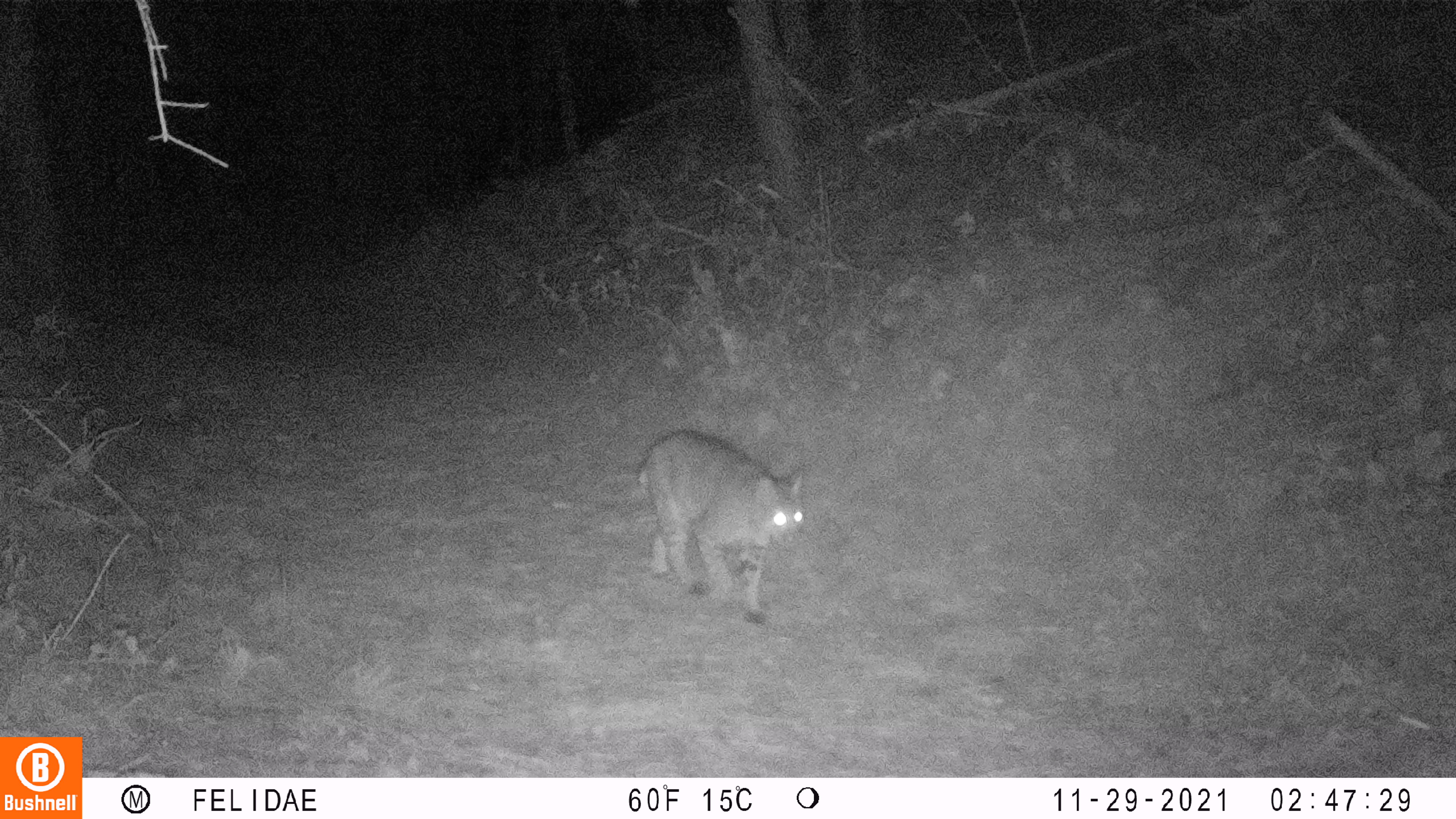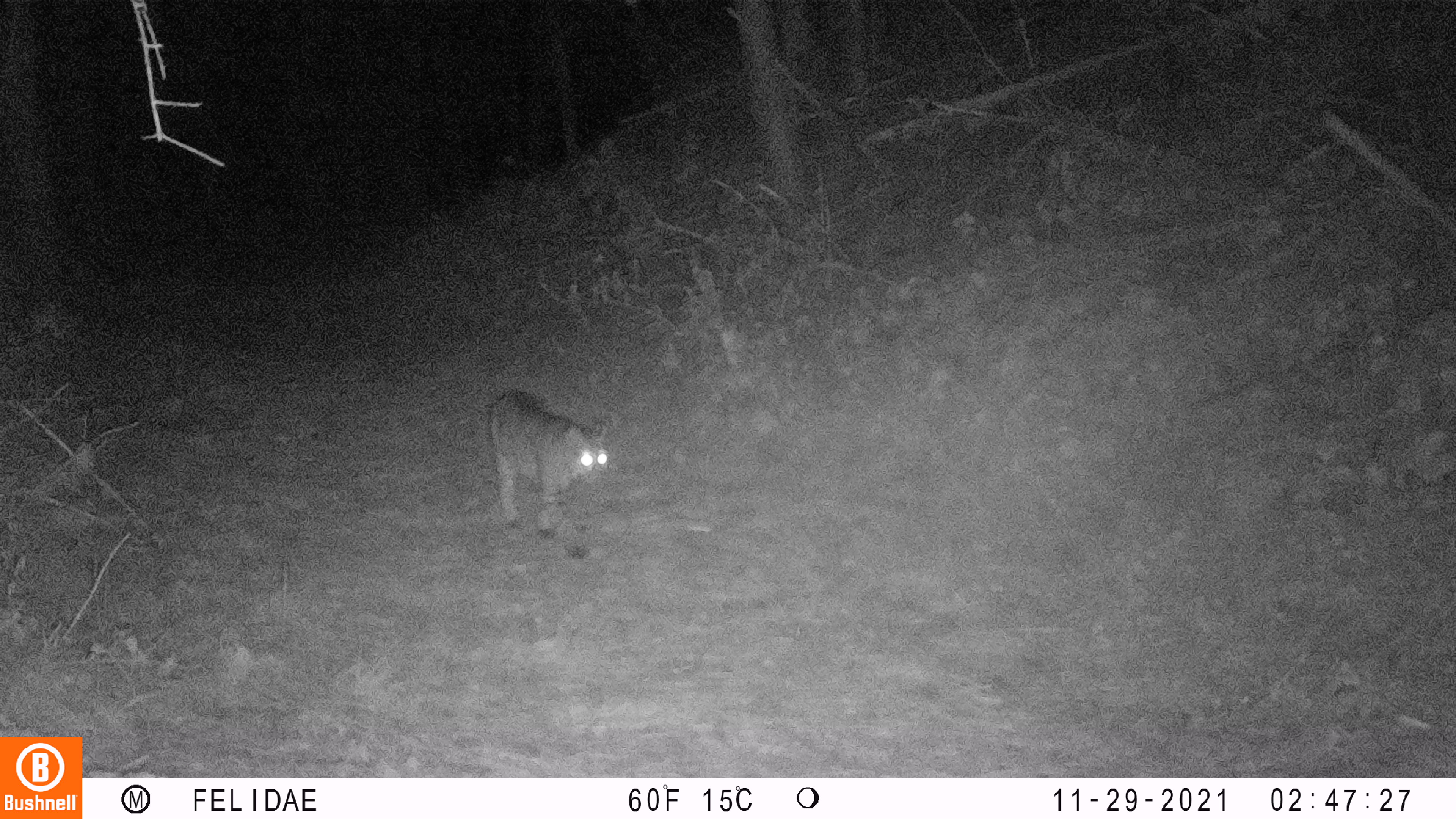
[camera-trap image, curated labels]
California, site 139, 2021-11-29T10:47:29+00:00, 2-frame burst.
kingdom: Animalia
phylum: Chordata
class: Mammalia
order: Carnivora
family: Felidae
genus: Lynx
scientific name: Lynx rufus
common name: bobcat